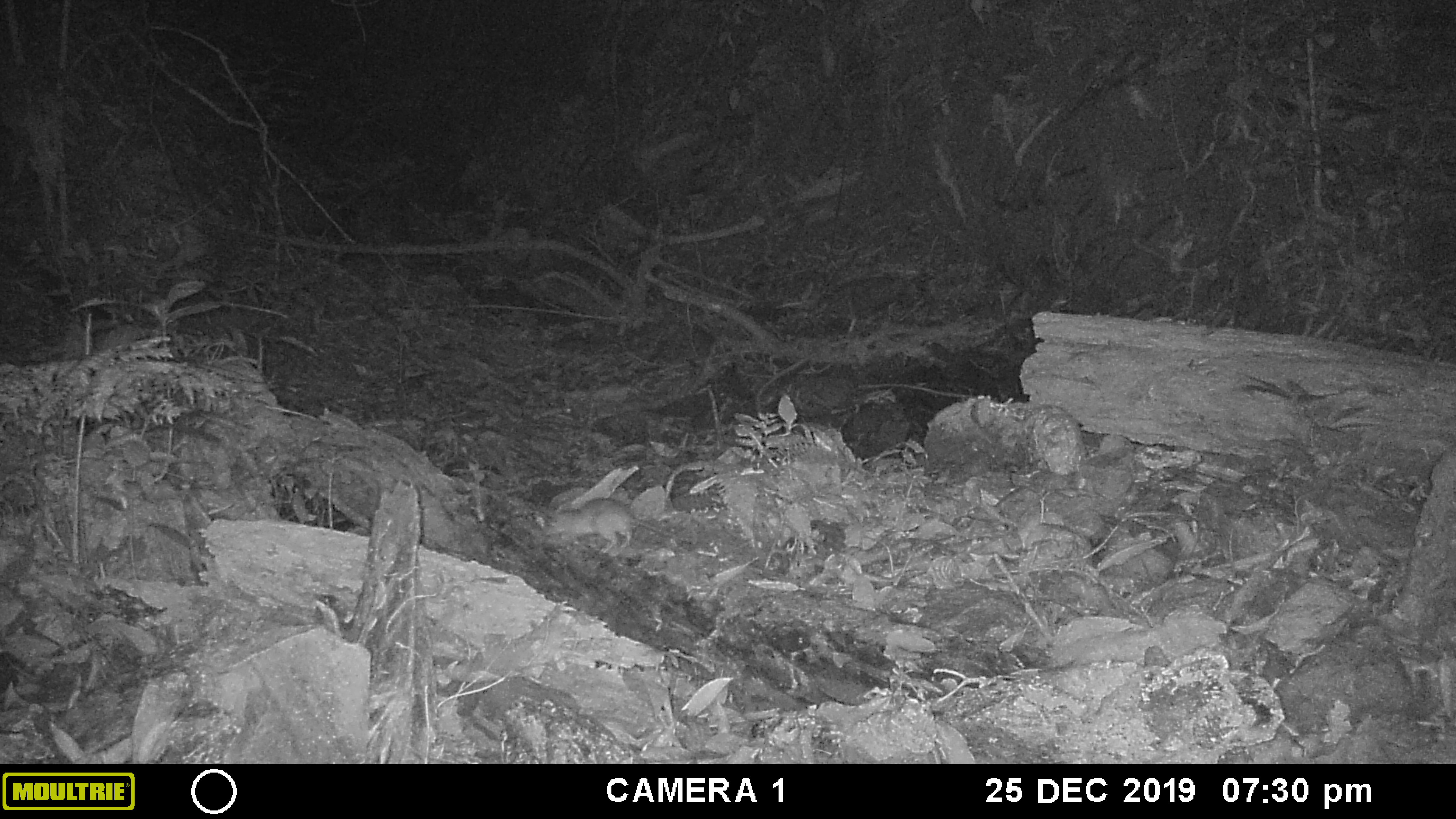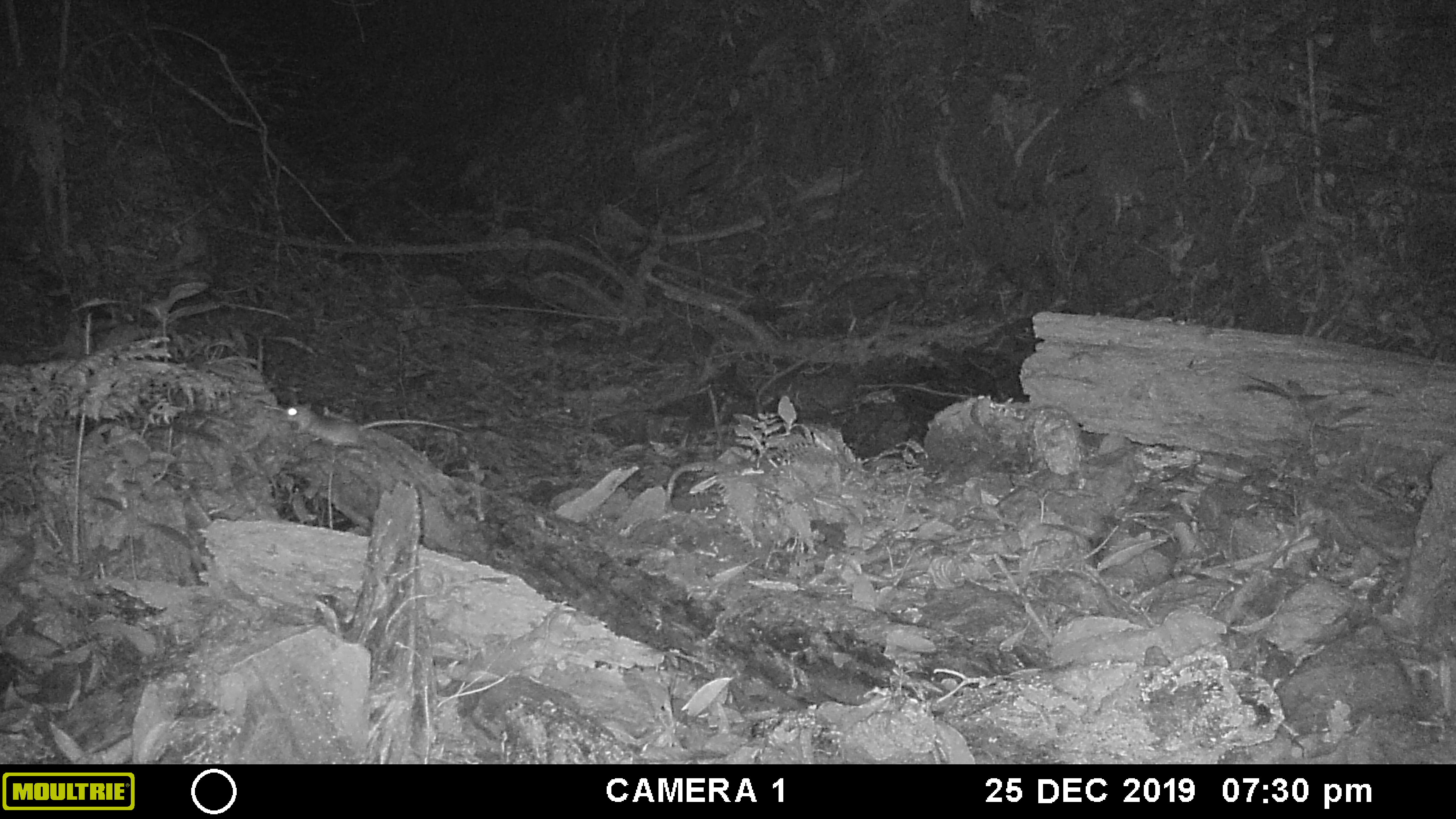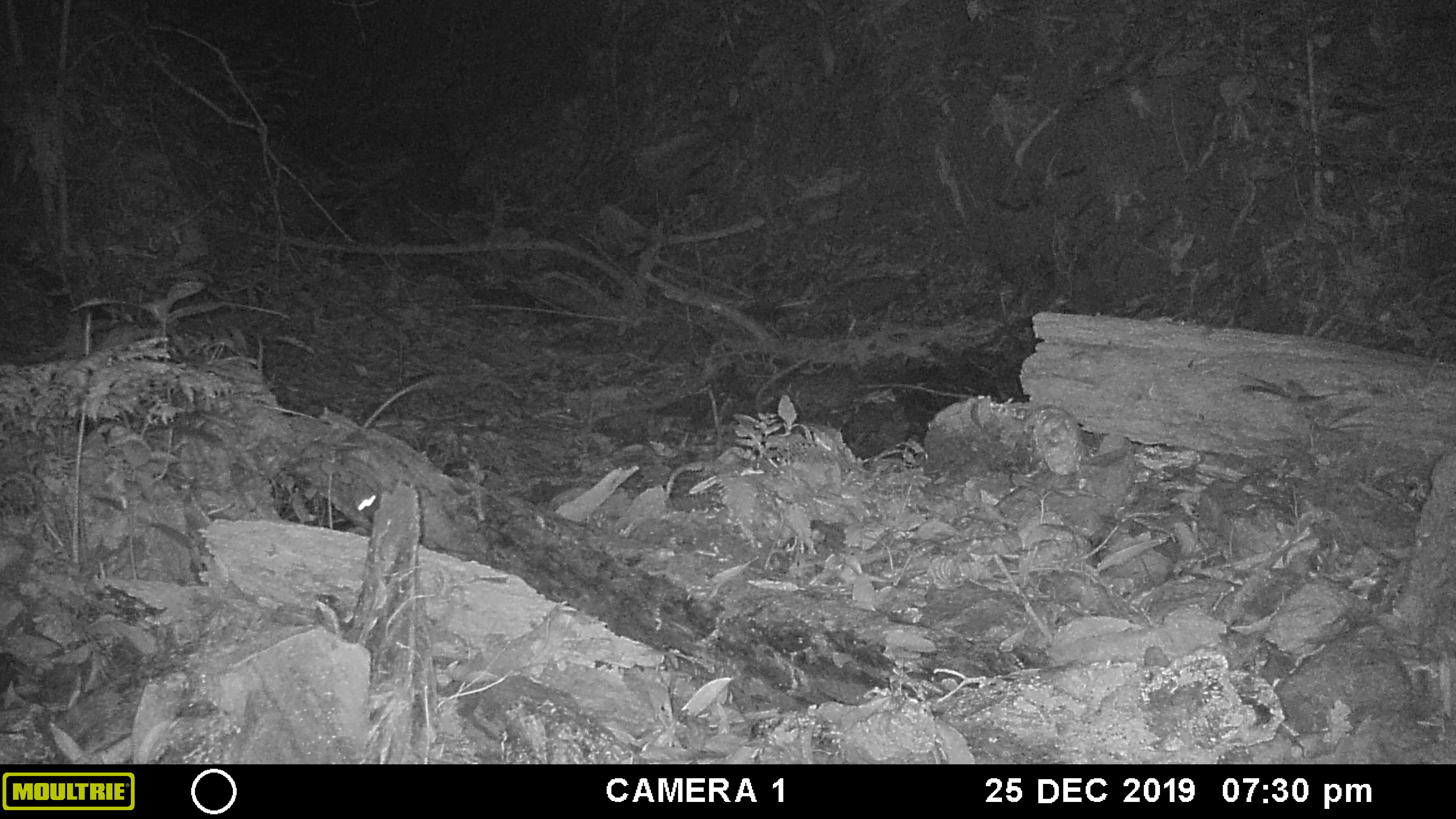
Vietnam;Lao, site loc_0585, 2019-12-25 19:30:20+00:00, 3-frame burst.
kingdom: Animalia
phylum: Chordata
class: Mammalia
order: Rodentia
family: Muridae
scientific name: Muridae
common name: old-world mice and rats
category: unidentified murid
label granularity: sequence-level